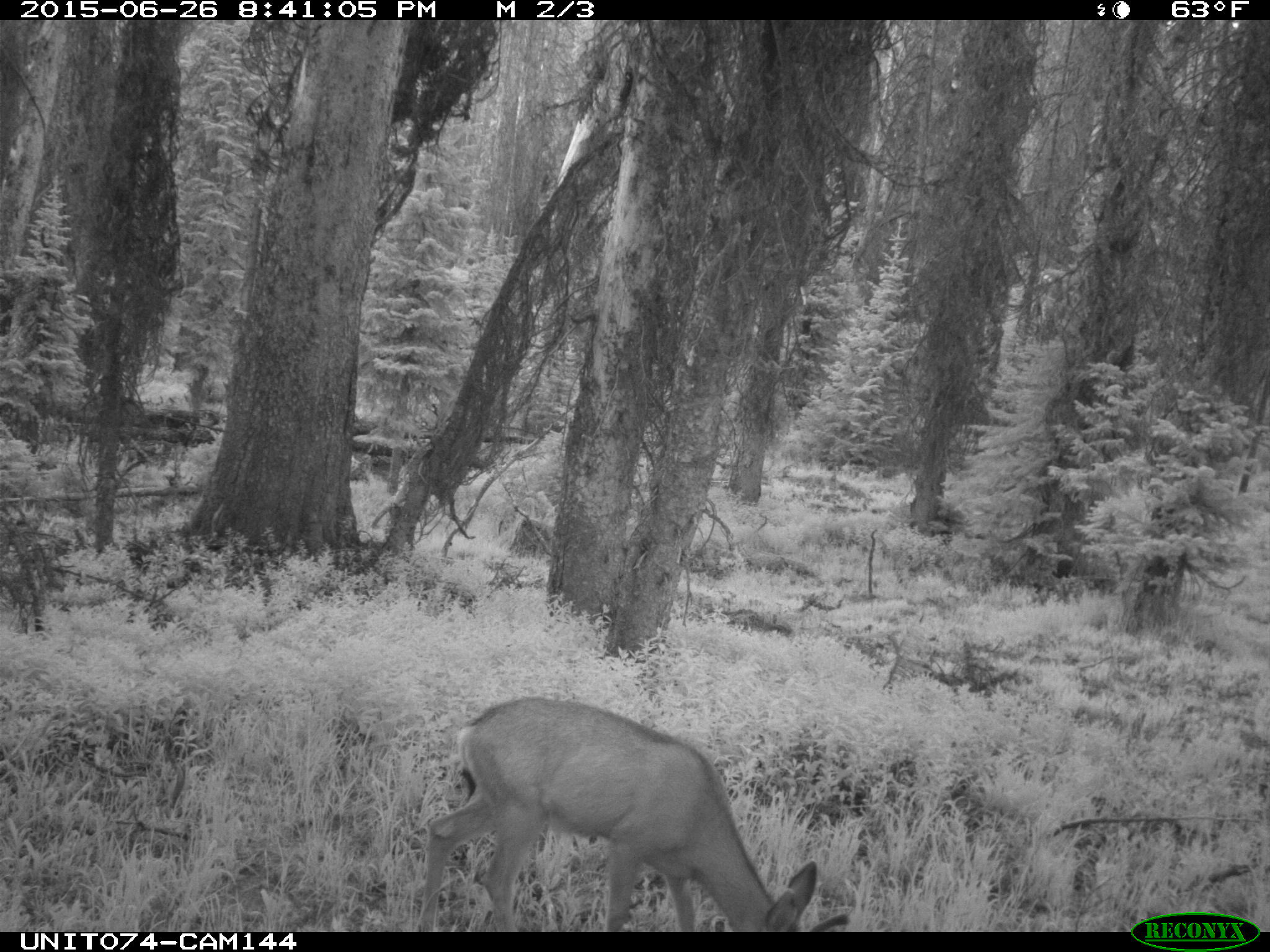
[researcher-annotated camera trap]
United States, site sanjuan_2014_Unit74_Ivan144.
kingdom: Animalia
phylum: Chordata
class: Mammalia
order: Artiodactyla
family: Cervidae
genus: Odocoileus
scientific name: Odocoileus hemionus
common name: mule deer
Odocoileus hemionus (mule deer).